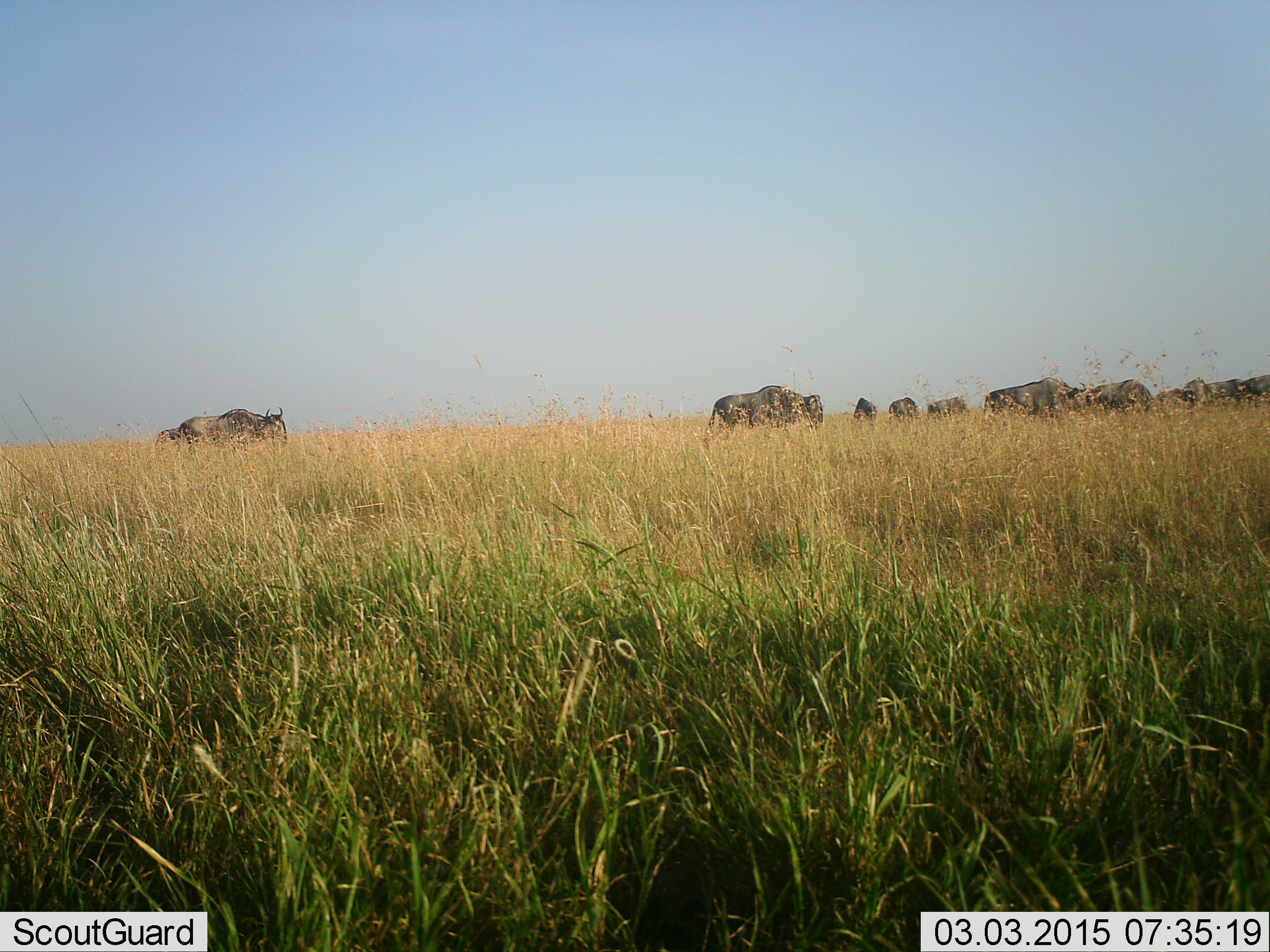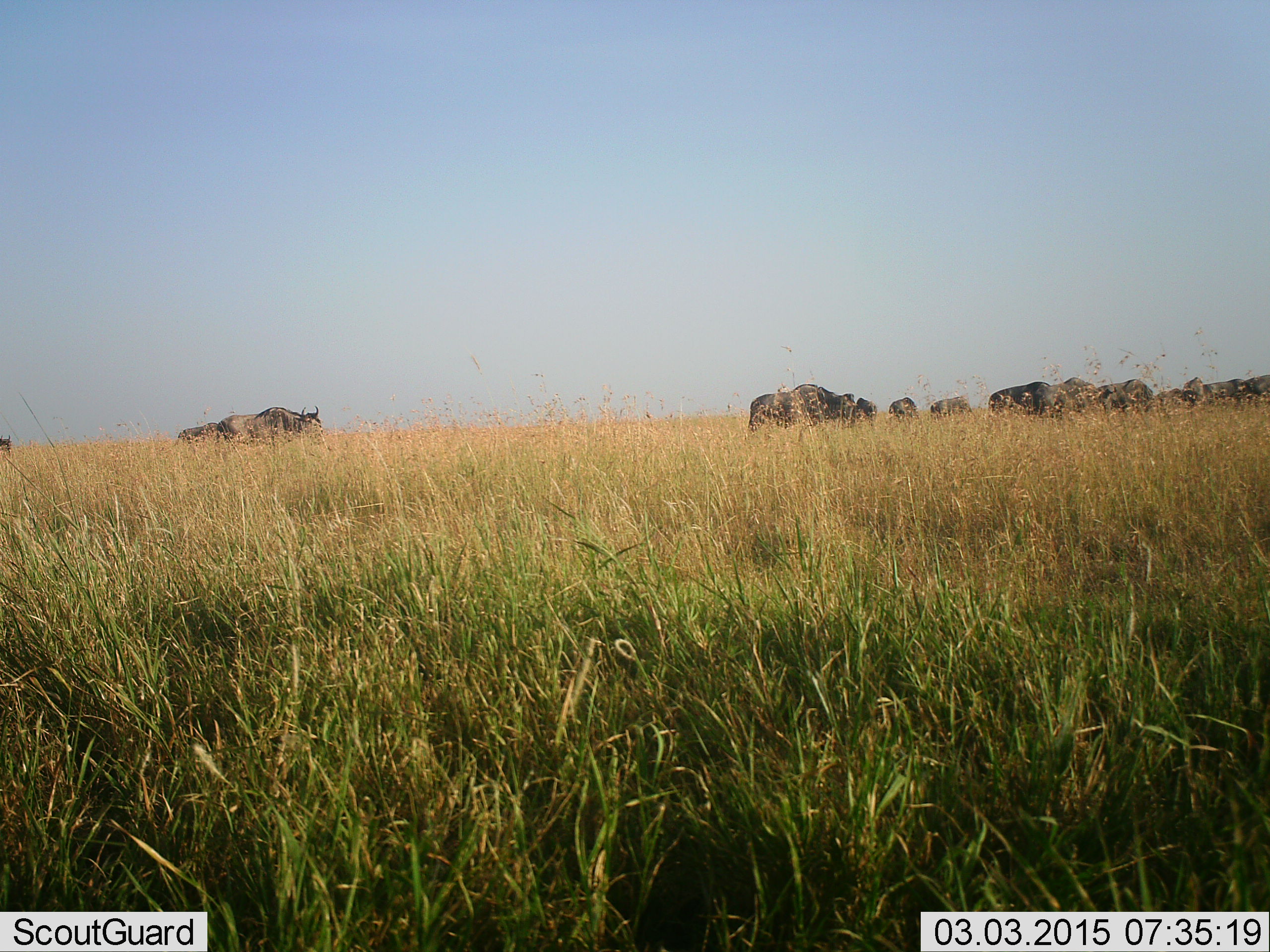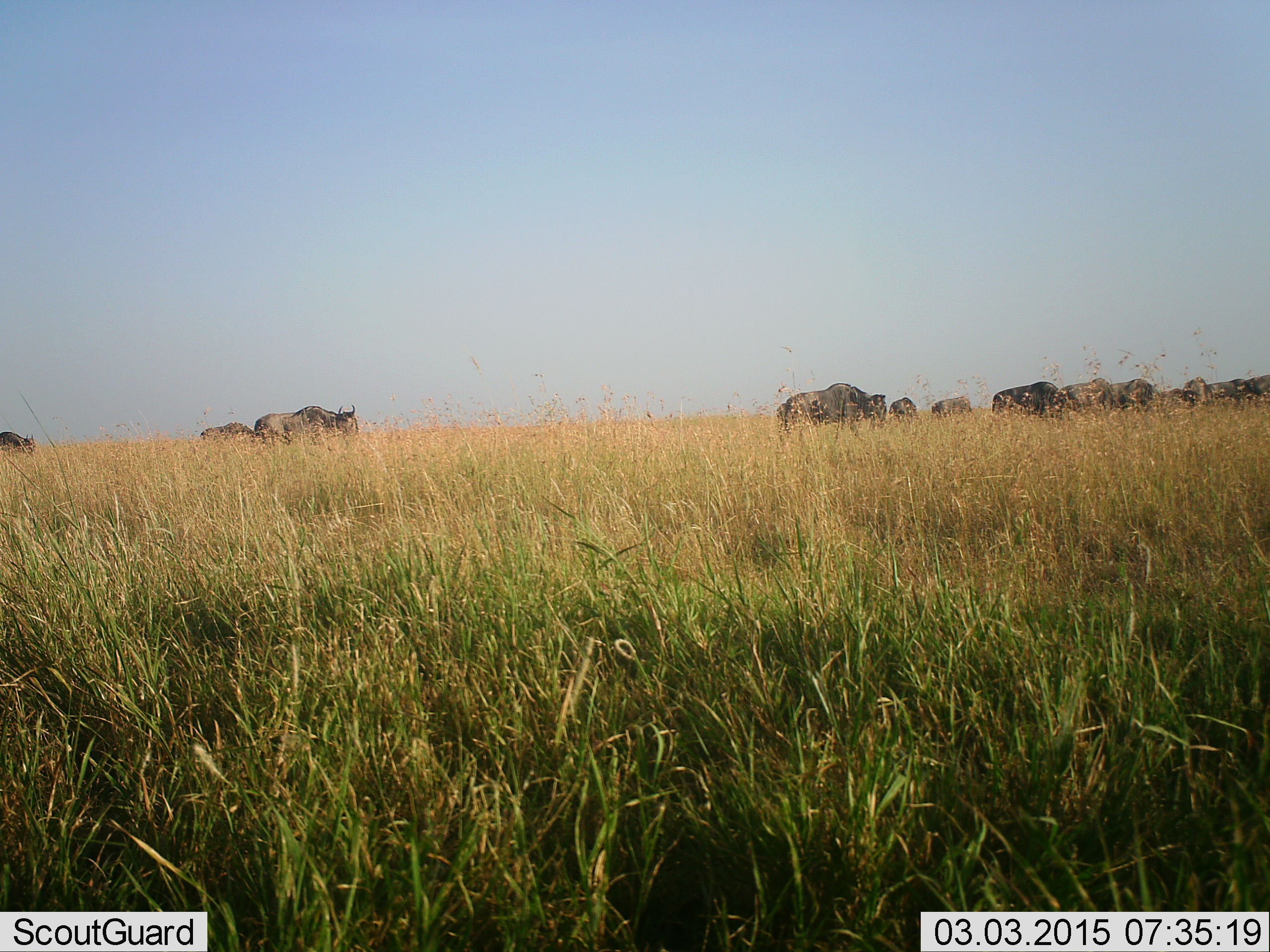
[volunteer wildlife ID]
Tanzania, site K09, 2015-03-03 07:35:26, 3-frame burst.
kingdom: Animalia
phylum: Chordata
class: Mammalia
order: Artiodactyla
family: Bovidae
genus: Connochaetes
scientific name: Connochaetes taurinus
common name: blue wildebeest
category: wildebeest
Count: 11-50.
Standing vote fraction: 40%.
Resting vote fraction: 10%.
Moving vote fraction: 100%.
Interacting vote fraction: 0%.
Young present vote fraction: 0%.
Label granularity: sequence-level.